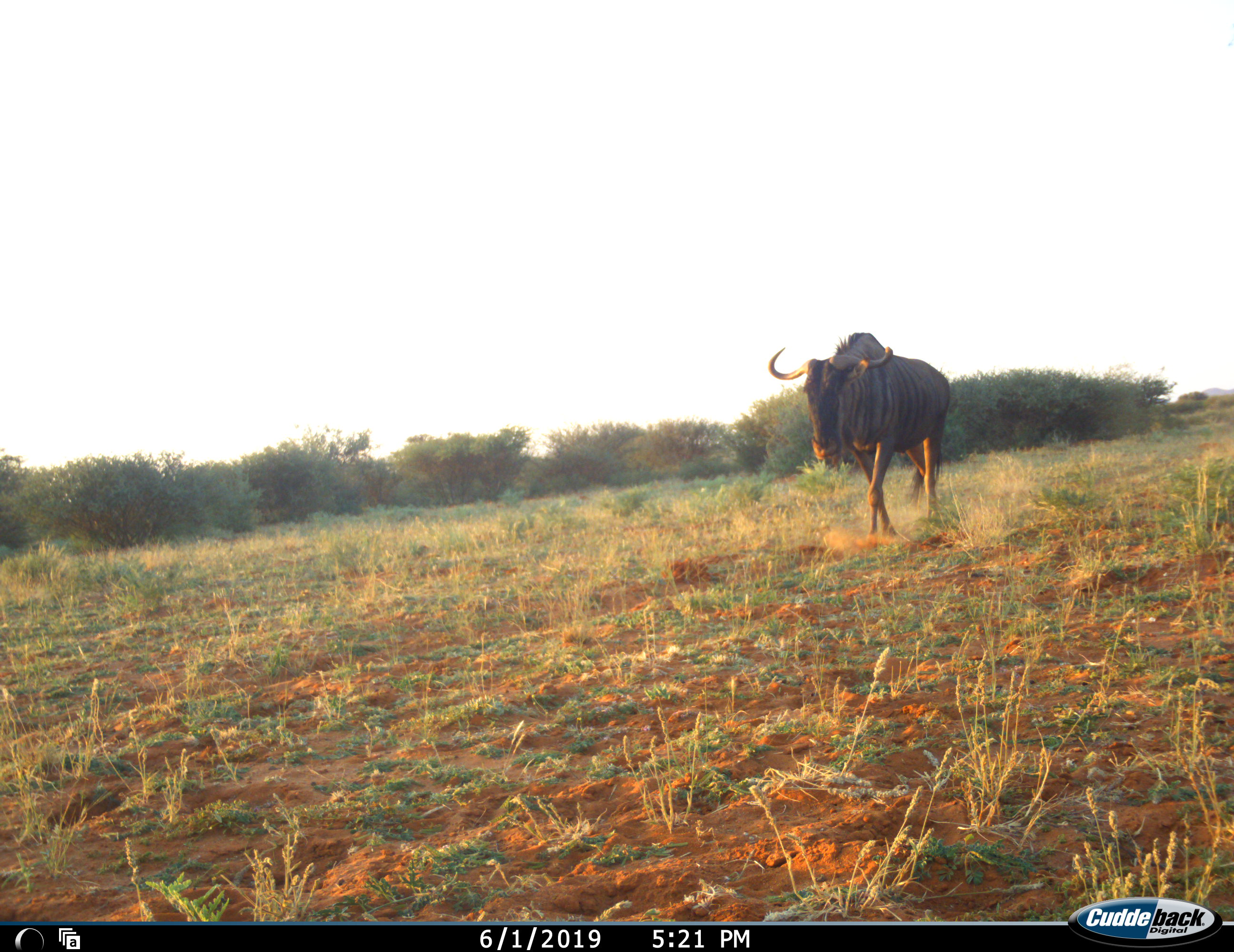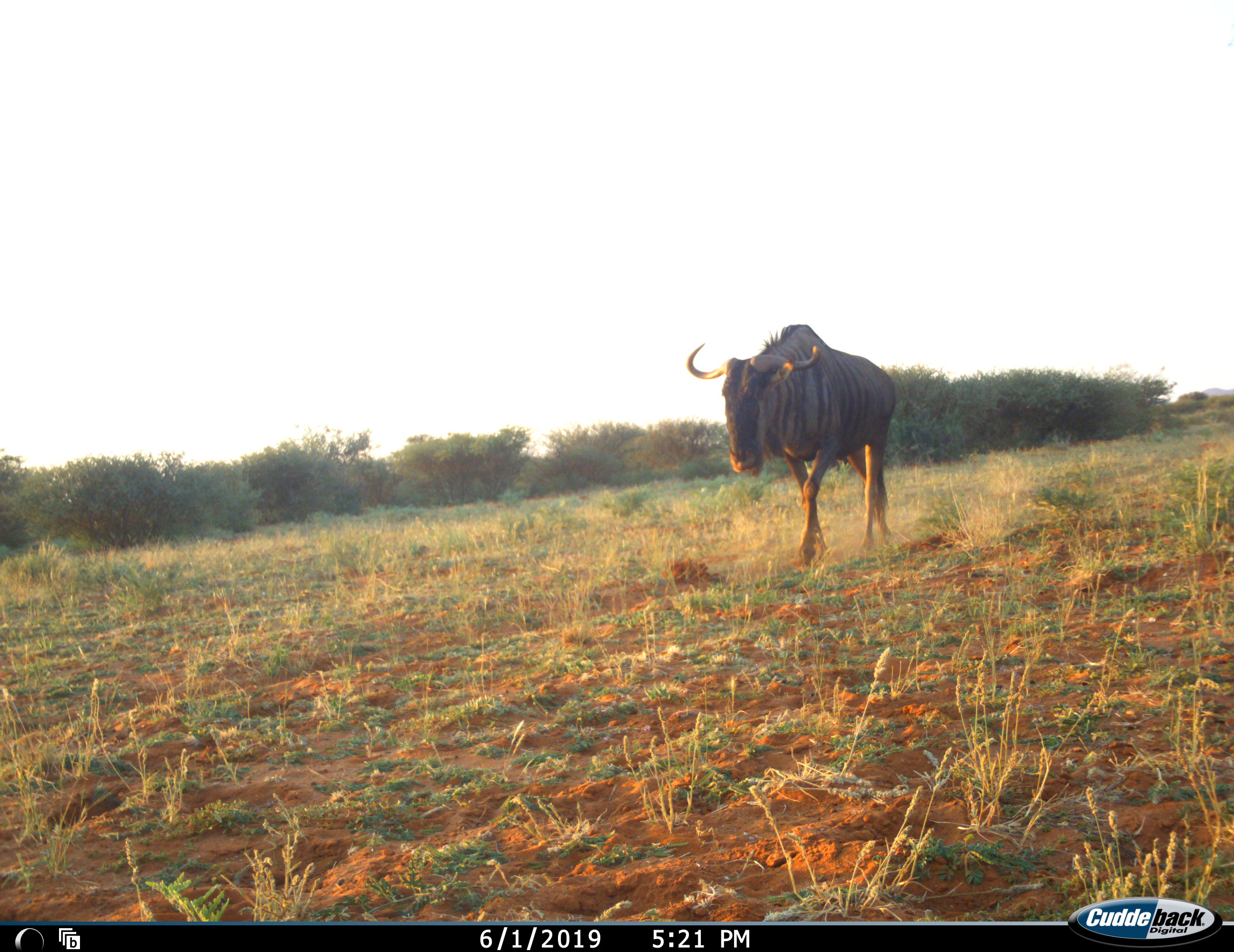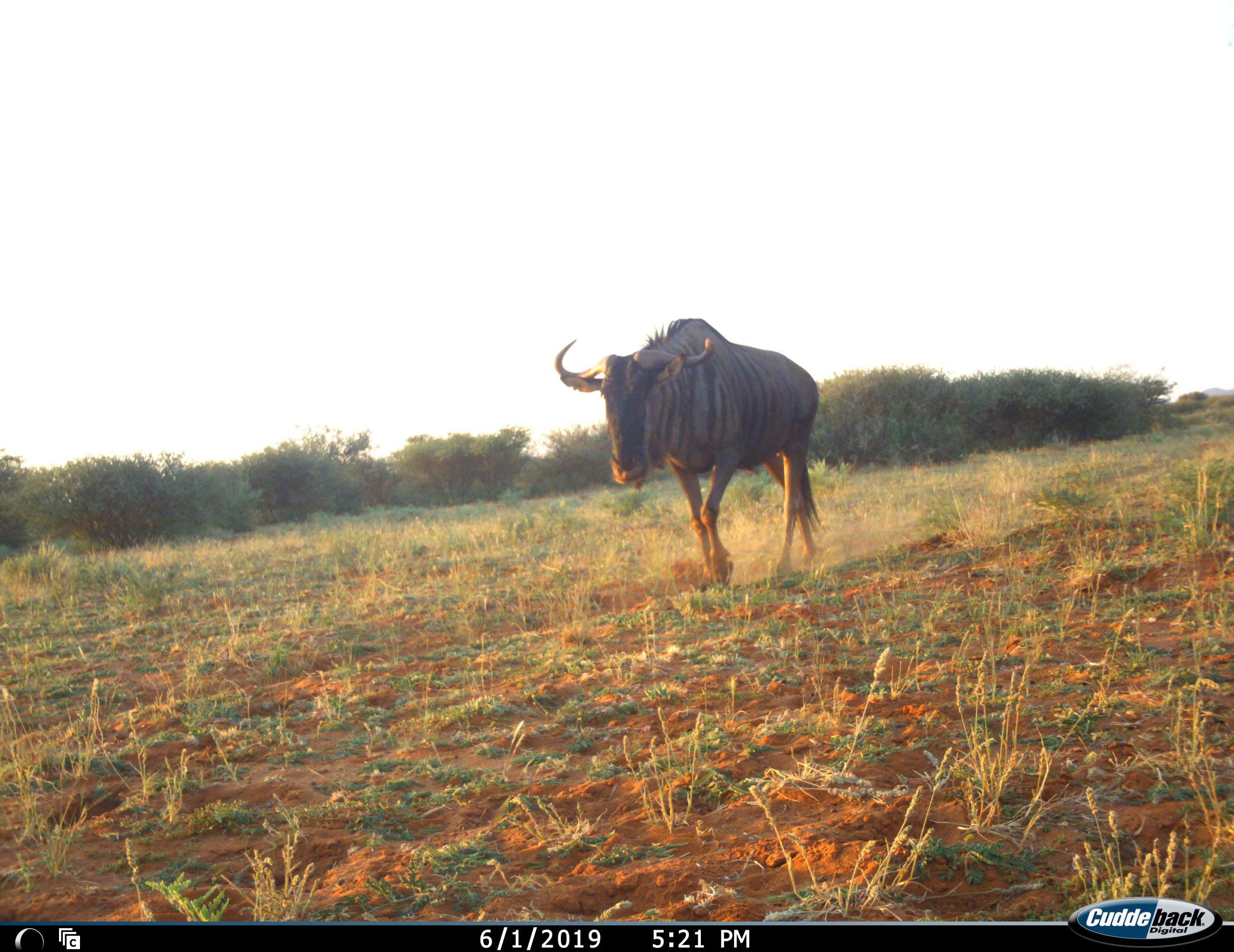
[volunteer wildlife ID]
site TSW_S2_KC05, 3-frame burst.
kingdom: Animalia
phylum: Chordata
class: Mammalia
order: Artiodactyla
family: Bovidae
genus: Connochaetes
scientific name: Connochaetes taurinus taurinus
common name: blue wildebeest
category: wildebeestblue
Wildebeestblue (blue wildebeest) (Connochaetes taurinus taurinus), count 1. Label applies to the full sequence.